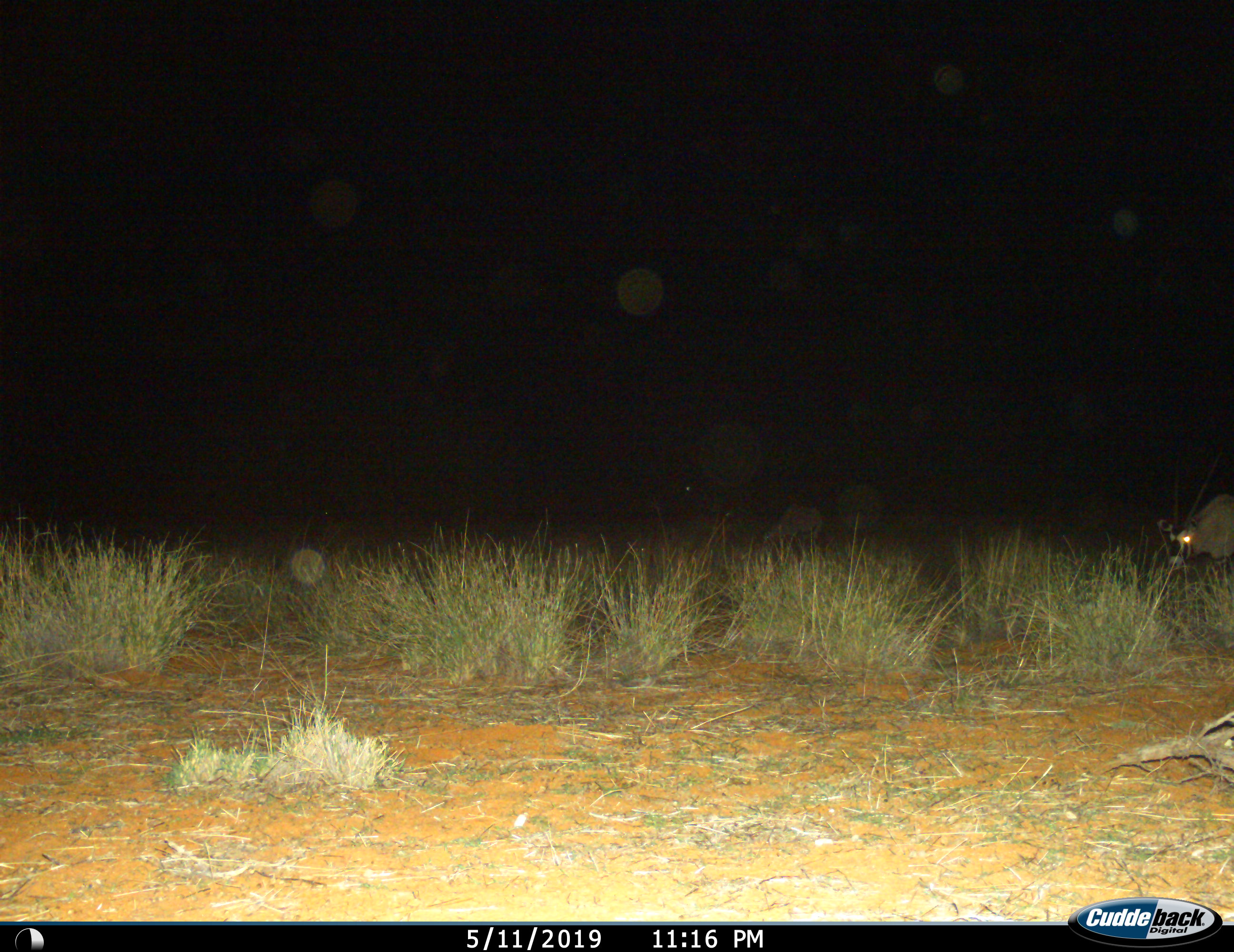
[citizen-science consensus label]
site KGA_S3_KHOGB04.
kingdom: Animalia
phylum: Chordata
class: Mammalia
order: Artiodactyla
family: Bovidae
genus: Oryx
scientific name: Oryx gazella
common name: gemsbok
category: oryx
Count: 1.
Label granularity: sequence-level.